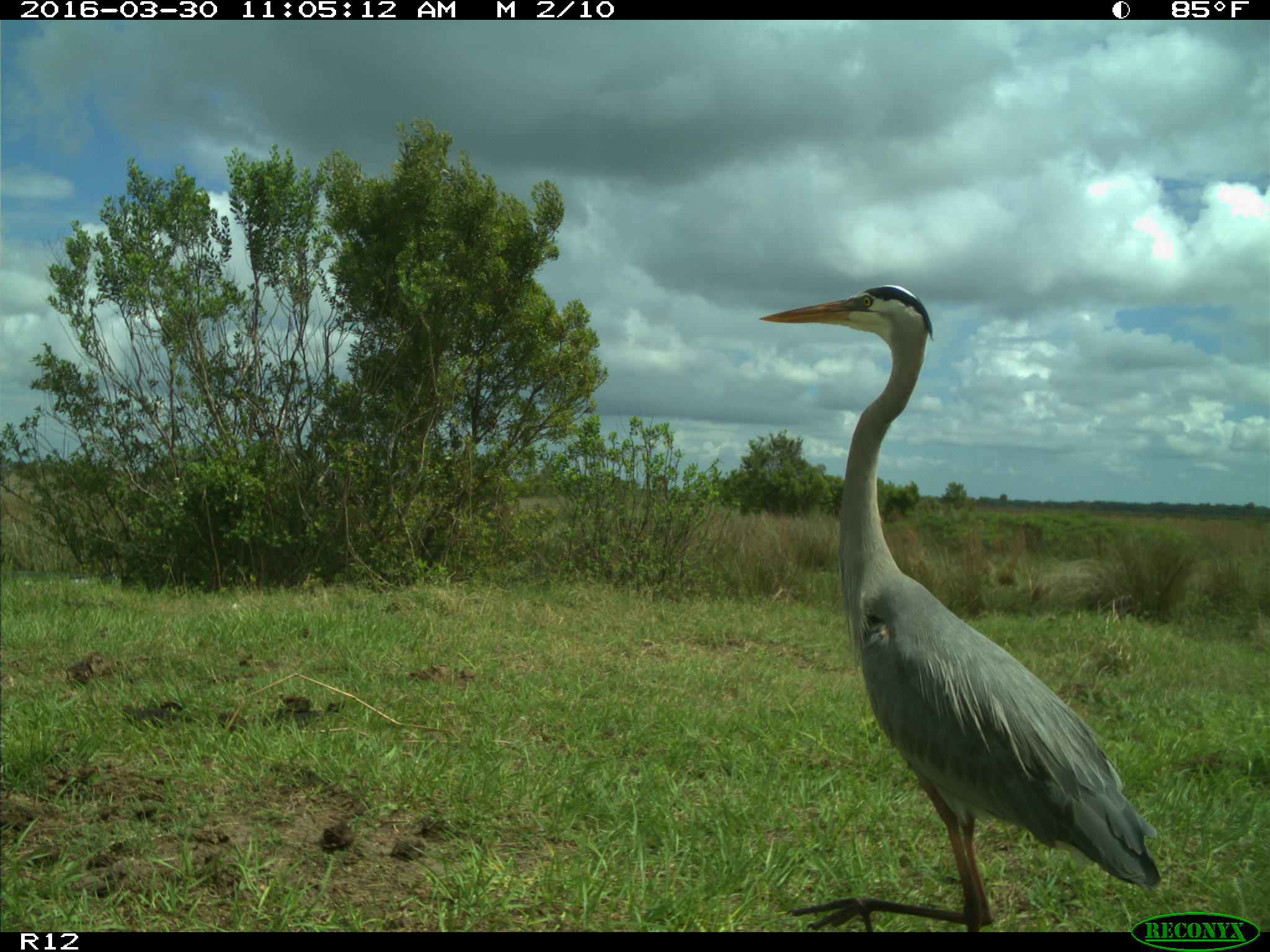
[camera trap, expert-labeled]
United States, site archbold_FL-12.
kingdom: Animalia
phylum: Chordata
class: Aves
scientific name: Aves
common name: birds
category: unidentified bird